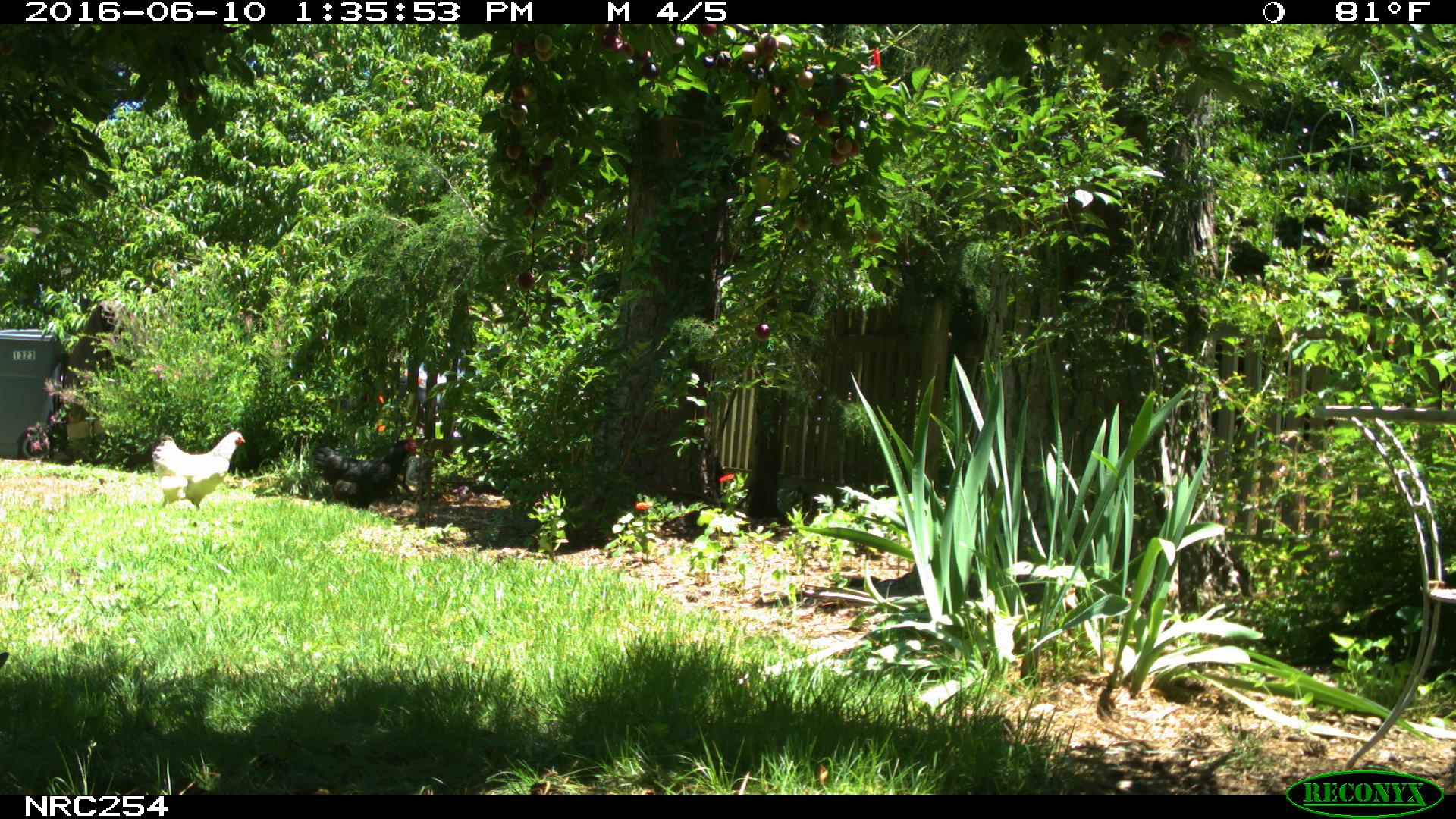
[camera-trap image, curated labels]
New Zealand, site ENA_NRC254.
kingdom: Animalia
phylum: Chordata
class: Aves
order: Galliformes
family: Phasianidae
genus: Gallus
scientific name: Gallus gallus domesticus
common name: chicken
Chicken (Gallus gallus domesticus).